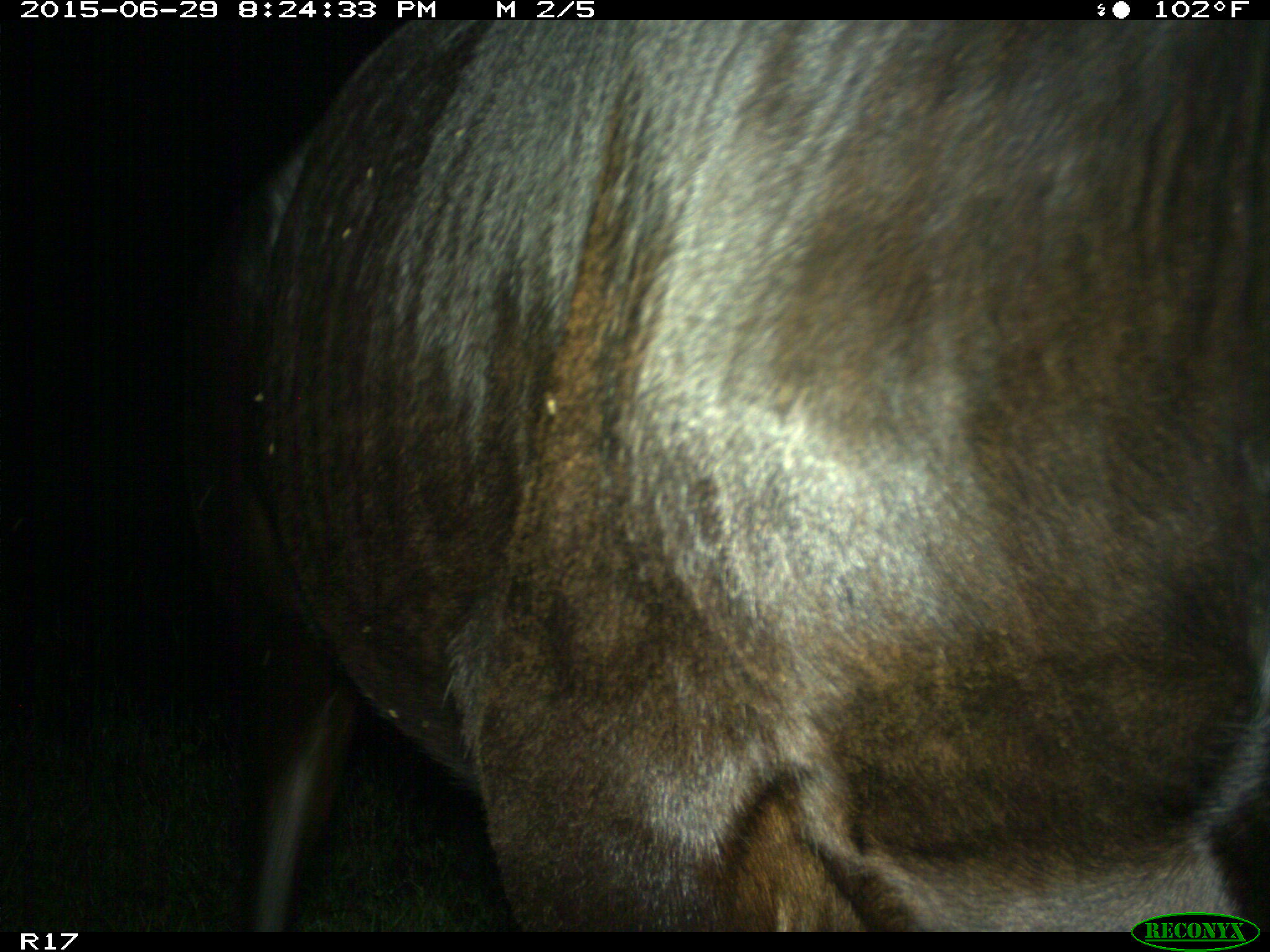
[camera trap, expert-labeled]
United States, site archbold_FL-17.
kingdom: Animalia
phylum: Chordata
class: Mammalia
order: Artiodactyla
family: Bovidae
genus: Bos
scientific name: Bos taurus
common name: domestic cow